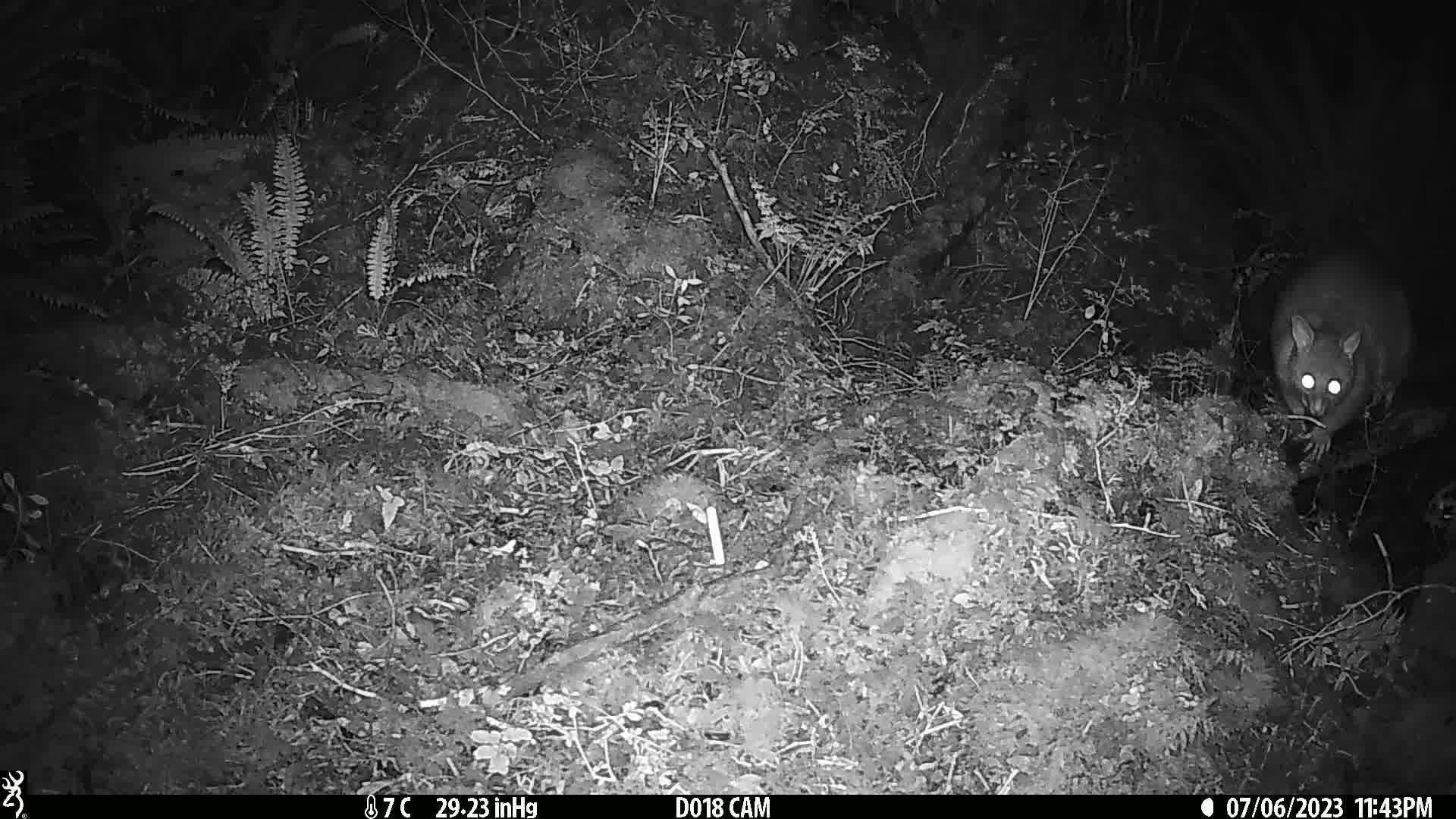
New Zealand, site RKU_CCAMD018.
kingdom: Animalia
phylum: Chordata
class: Mammalia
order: Diprotodontia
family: Phalangeridae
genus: Trichosurus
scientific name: Trichosurus vulpecula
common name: common brushtail possum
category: possum